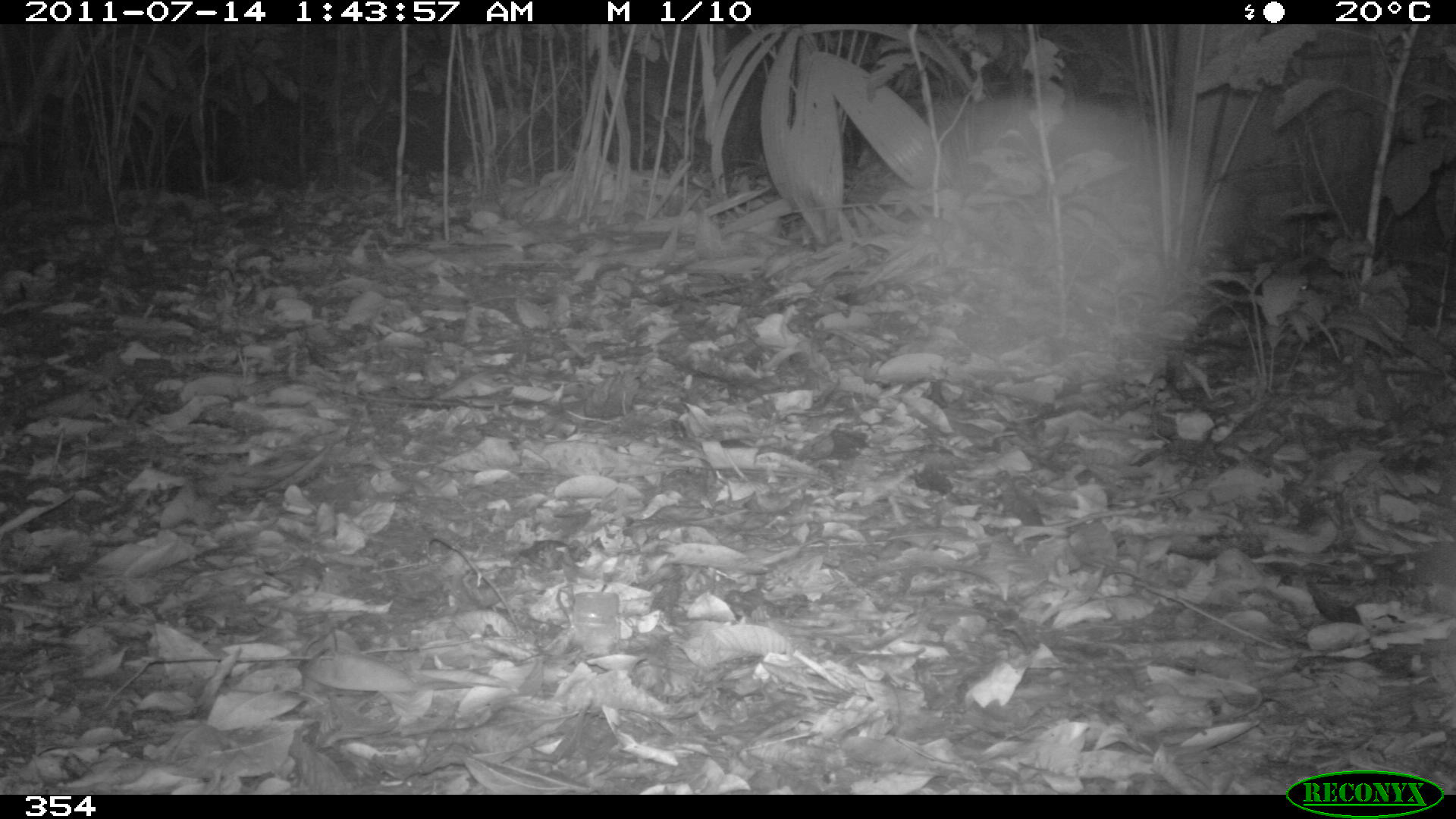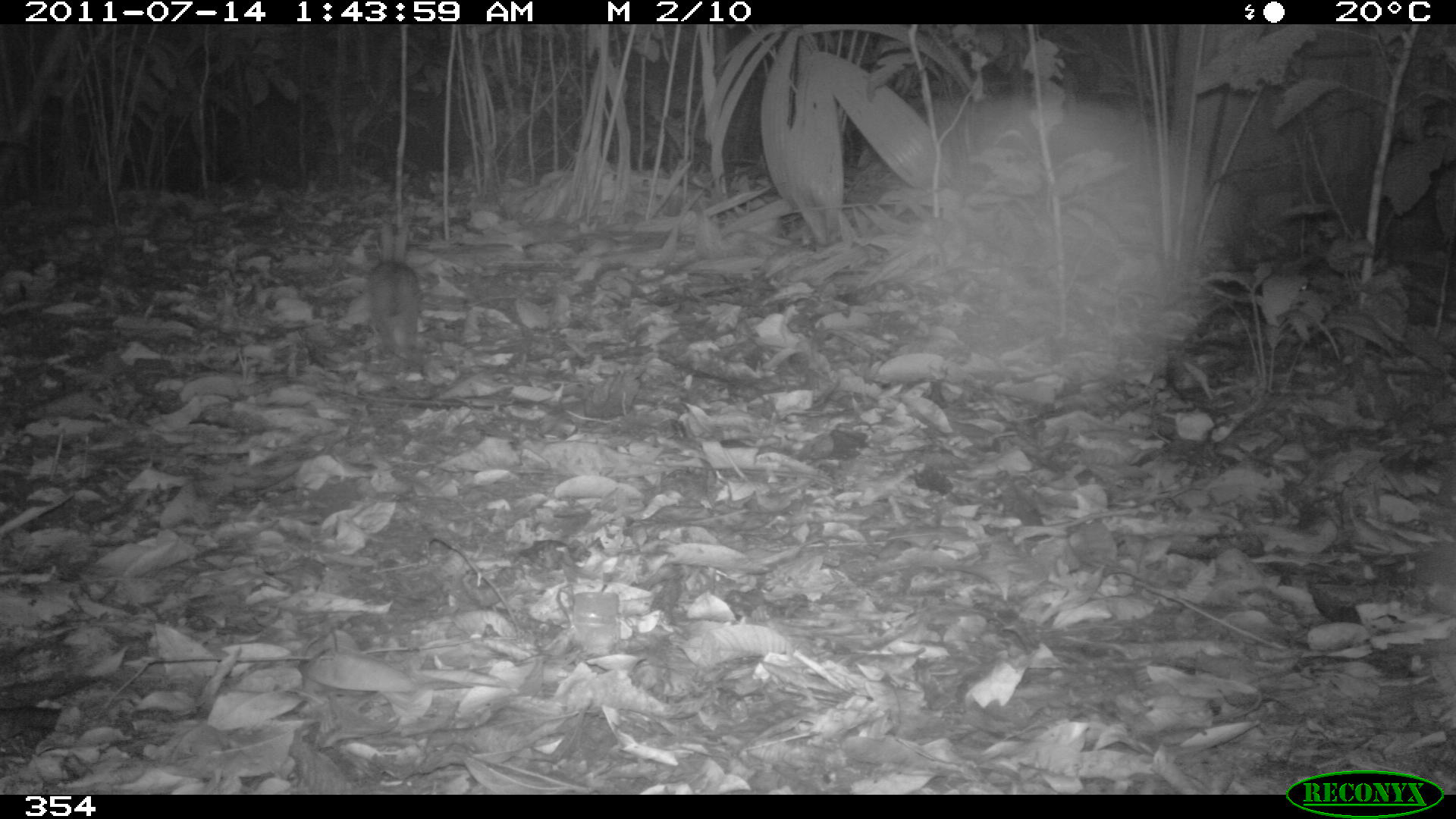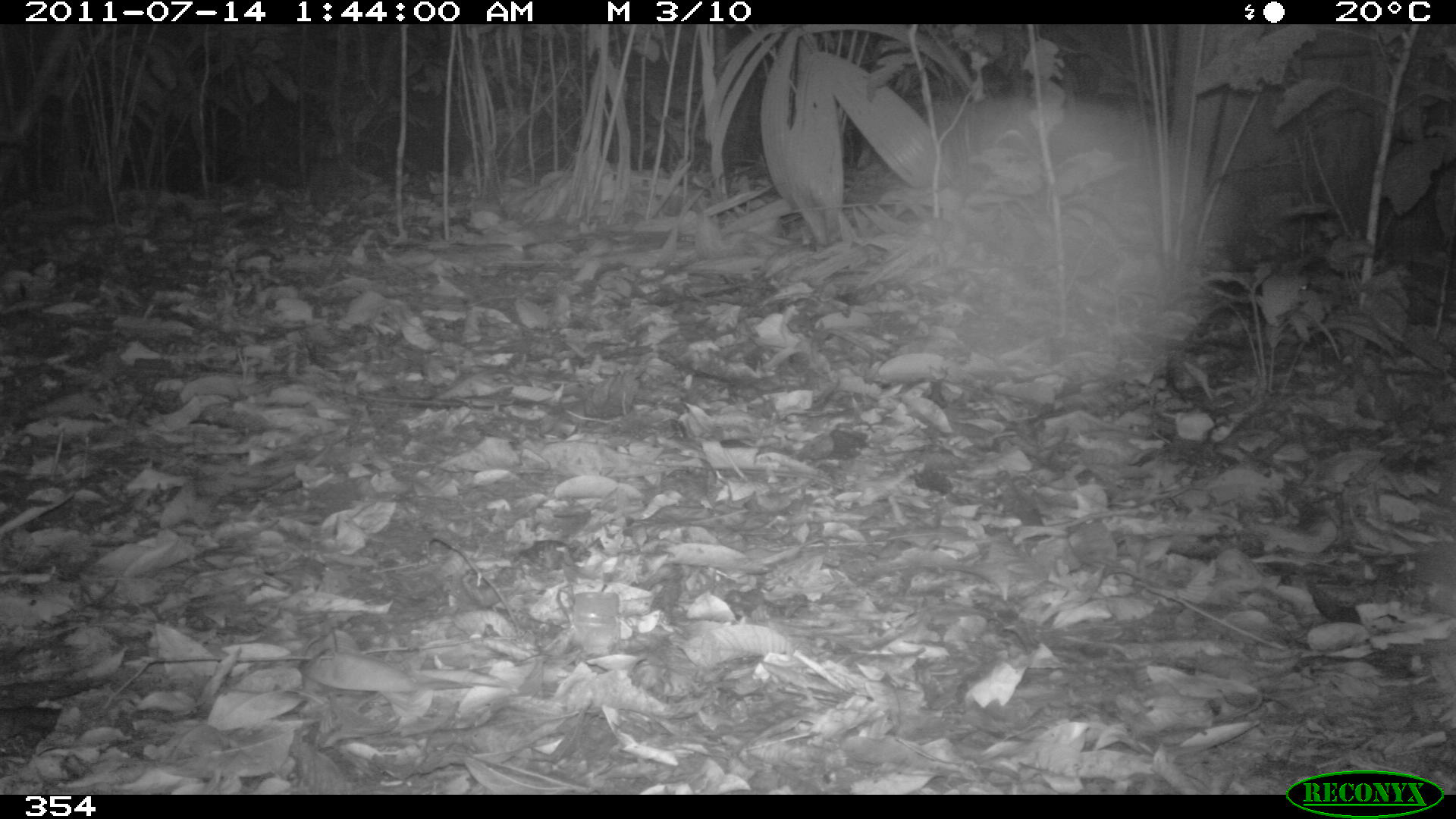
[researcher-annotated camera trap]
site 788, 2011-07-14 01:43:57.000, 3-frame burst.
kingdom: Animalia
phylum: Chordata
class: Mammalia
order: Lagomorpha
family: Leporidae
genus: Sylvilagus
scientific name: Sylvilagus brasiliensis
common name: tapeti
Sylvilagus brasiliensis (tapeti).